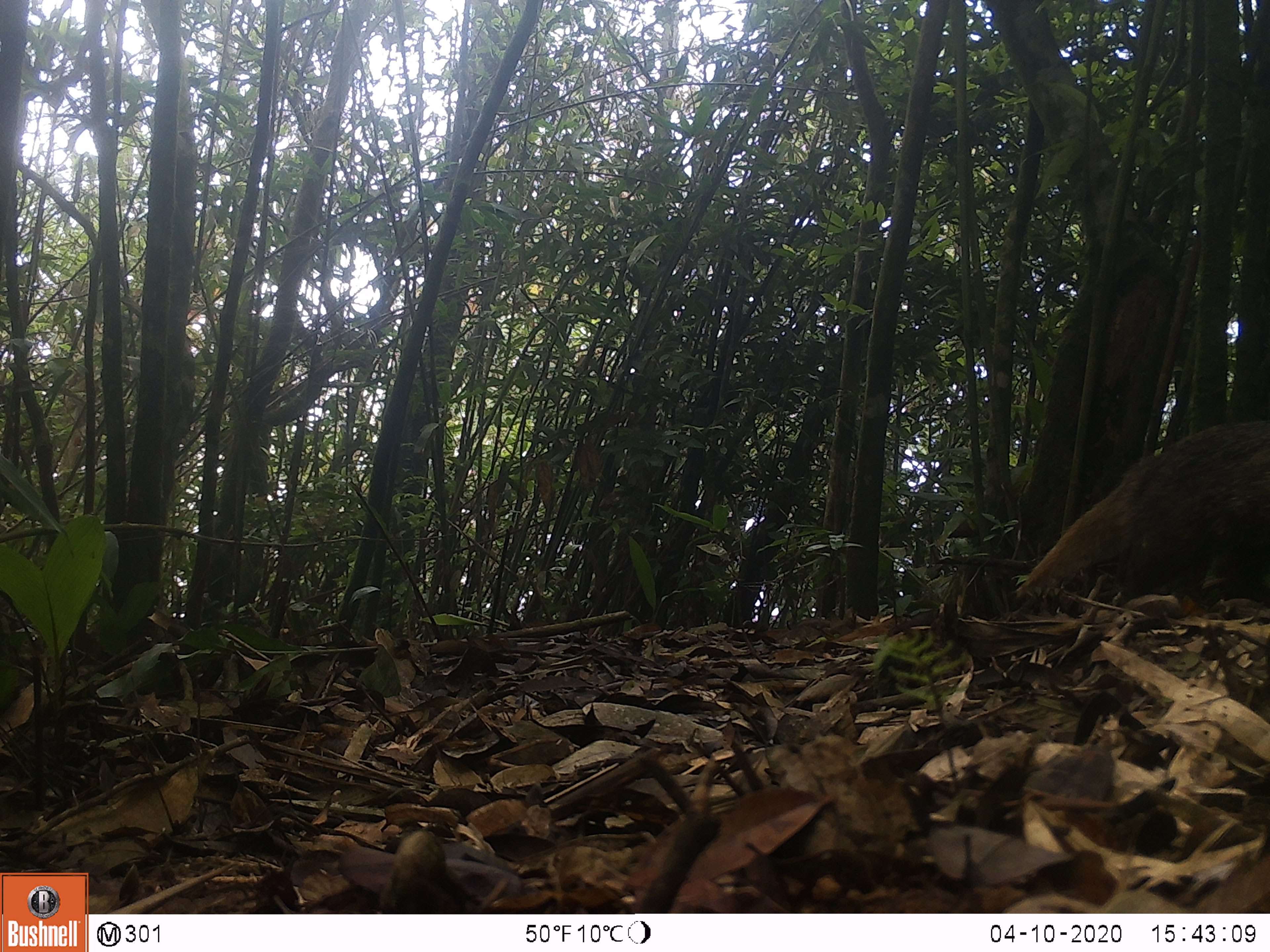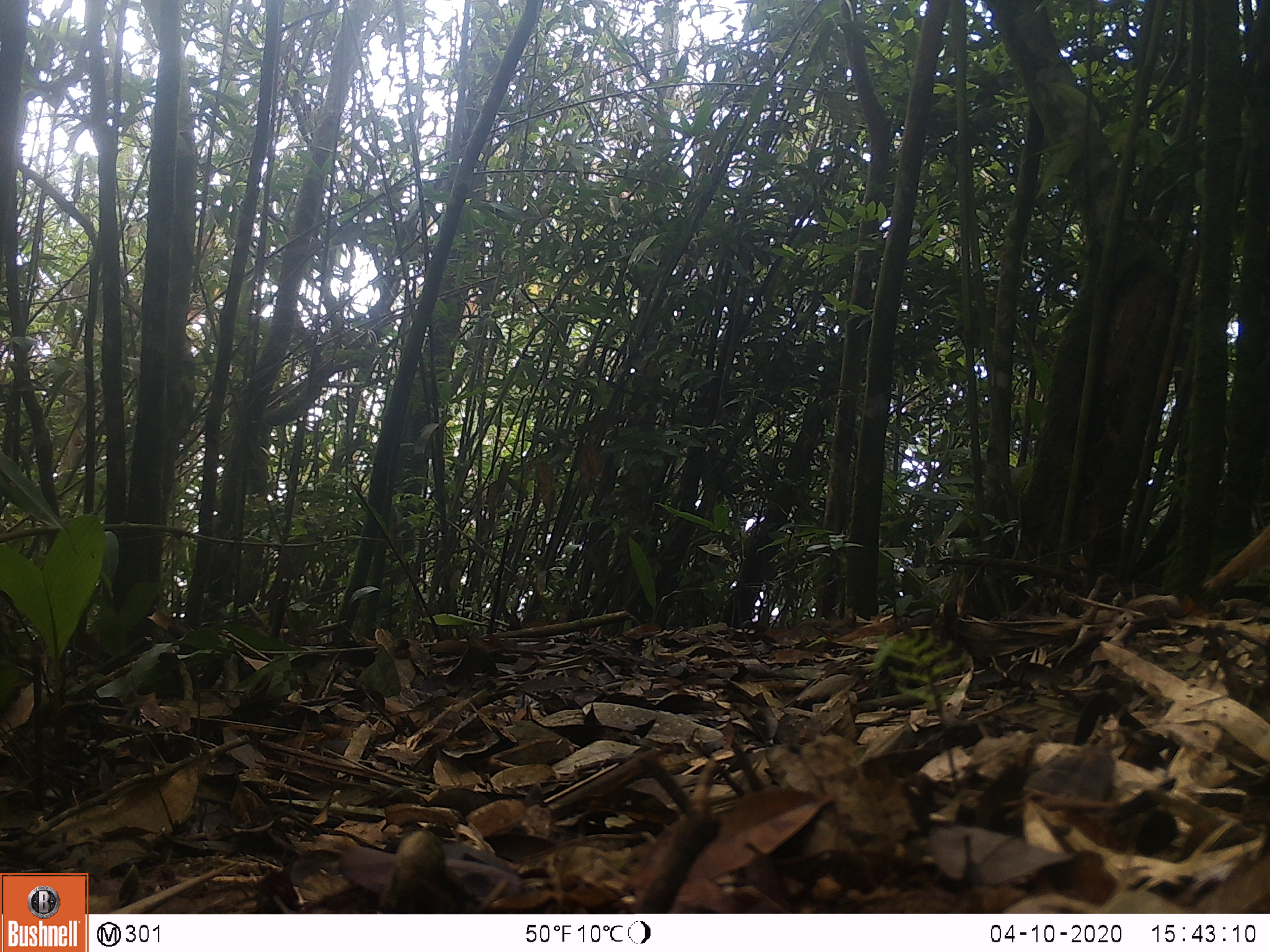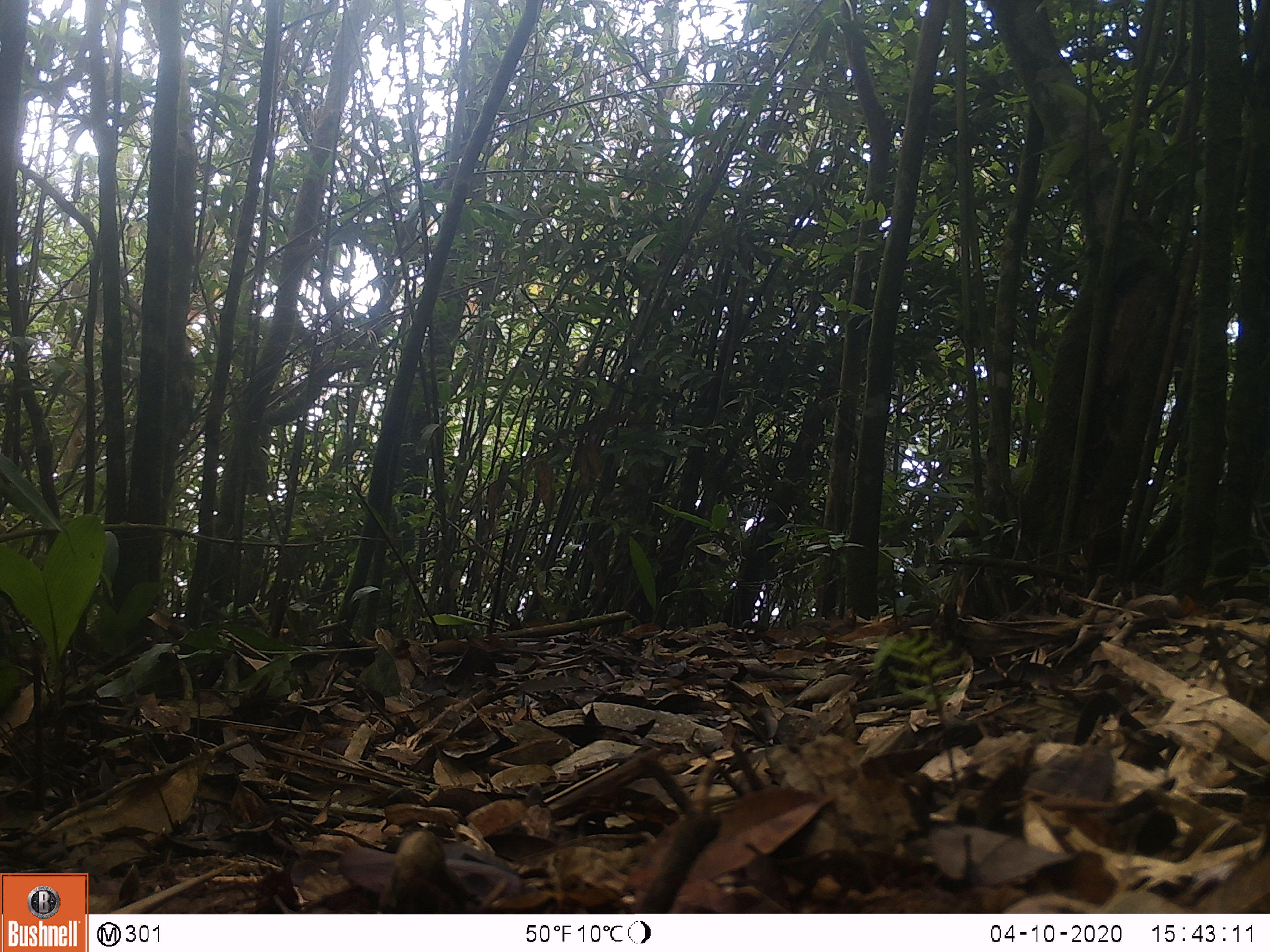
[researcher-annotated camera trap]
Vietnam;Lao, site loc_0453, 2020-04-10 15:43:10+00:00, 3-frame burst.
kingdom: Animalia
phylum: Chordata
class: Mammalia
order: Carnivora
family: Herpestidae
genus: Urva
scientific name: Urva urva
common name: crab-eating mongoose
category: crab eating mongoose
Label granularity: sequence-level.